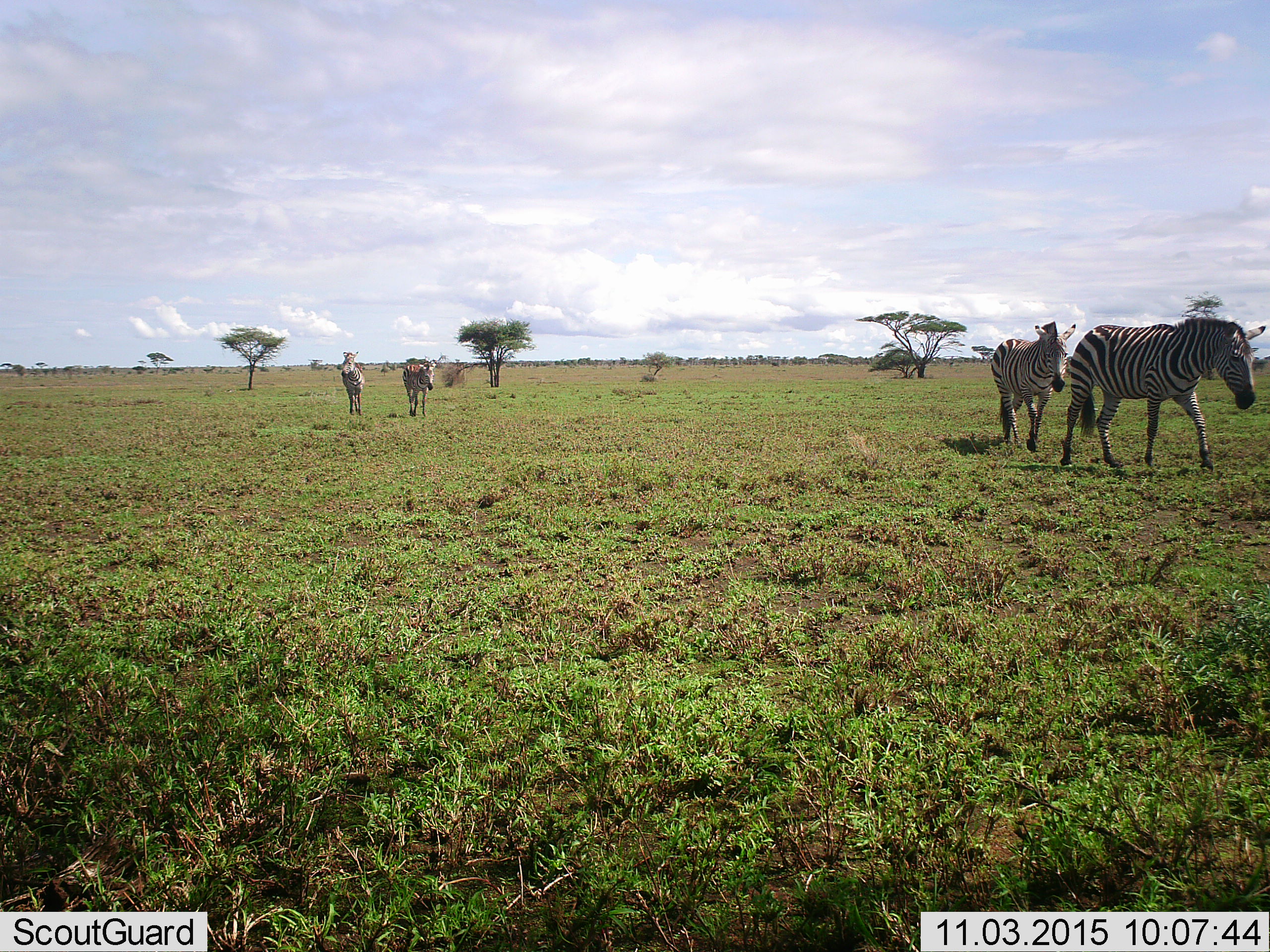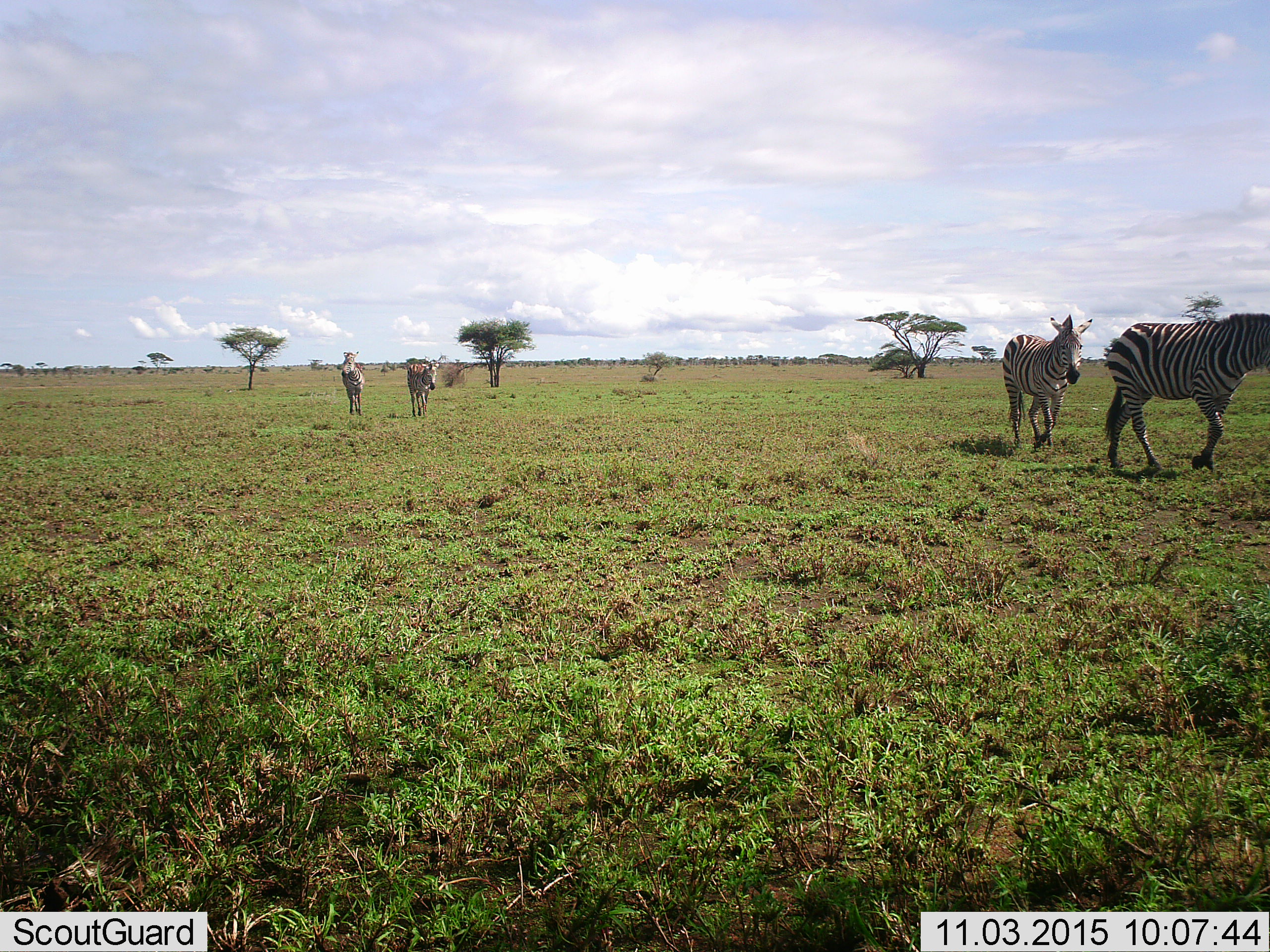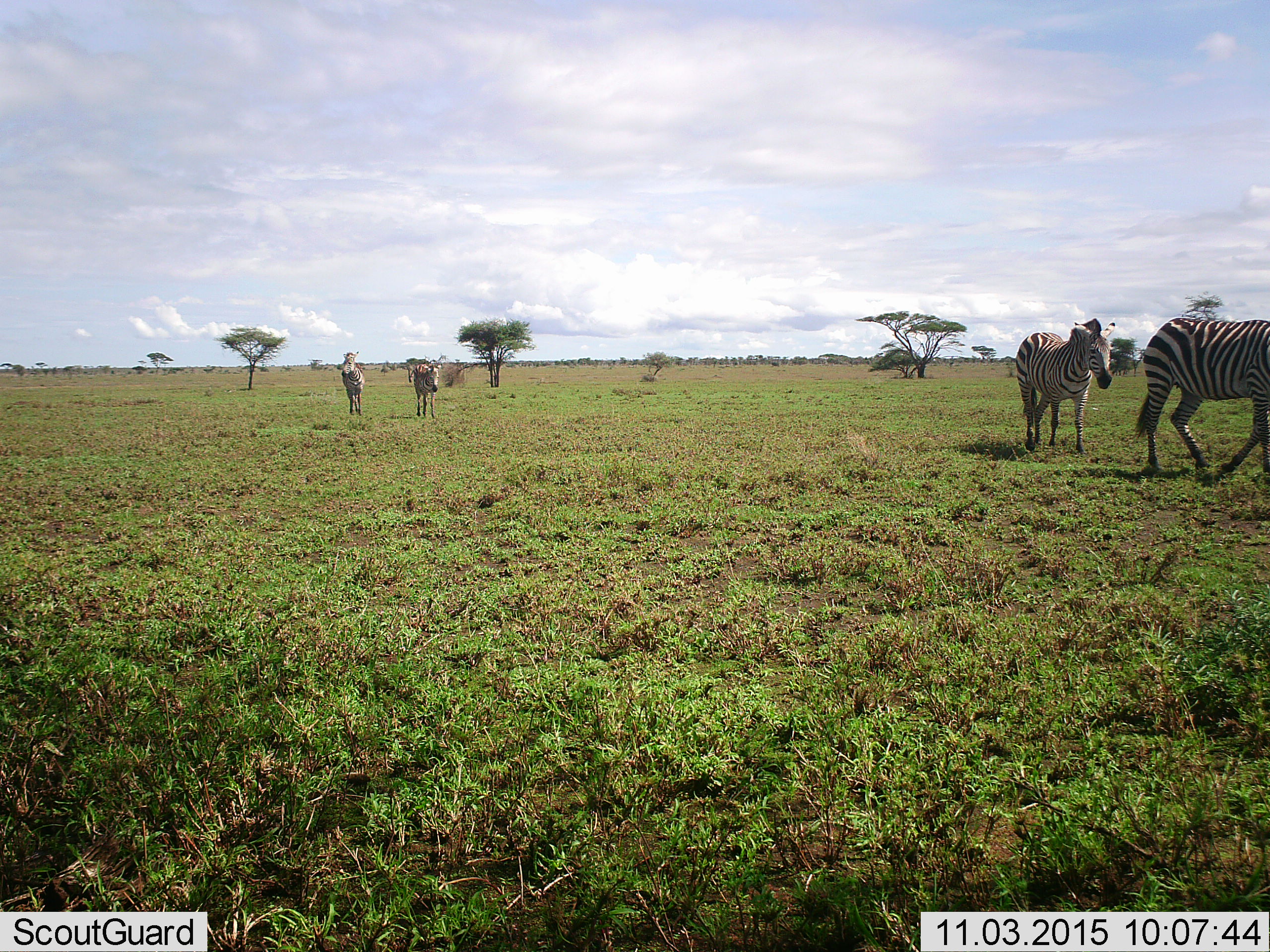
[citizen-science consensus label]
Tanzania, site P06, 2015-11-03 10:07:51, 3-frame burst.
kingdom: Animalia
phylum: Chordata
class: Mammalia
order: Perissodactyla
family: Equidae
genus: Equus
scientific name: Equus quagga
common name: plains zebra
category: zebra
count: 4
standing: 50%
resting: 0%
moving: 100%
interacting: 0%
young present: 10%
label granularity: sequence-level